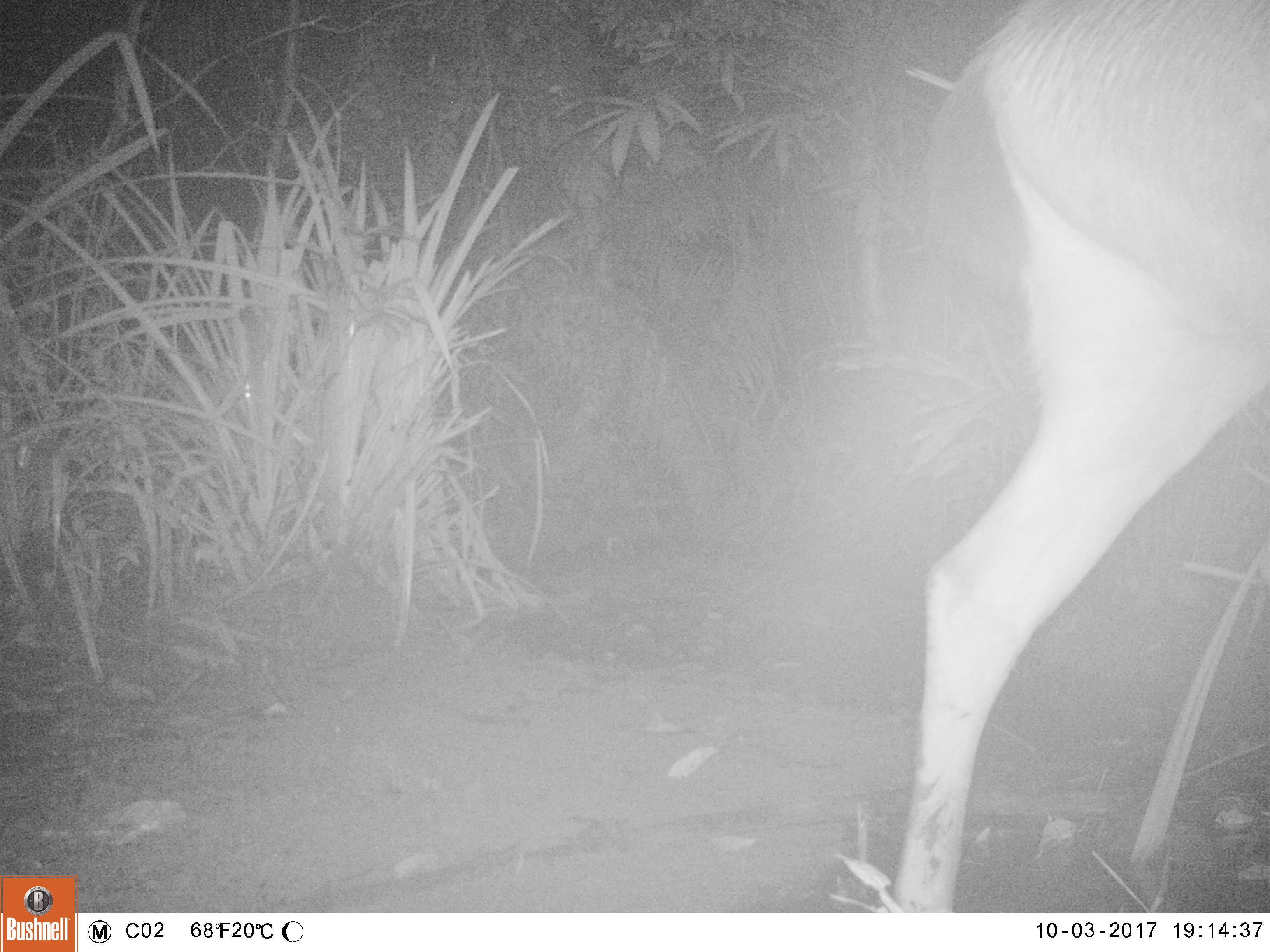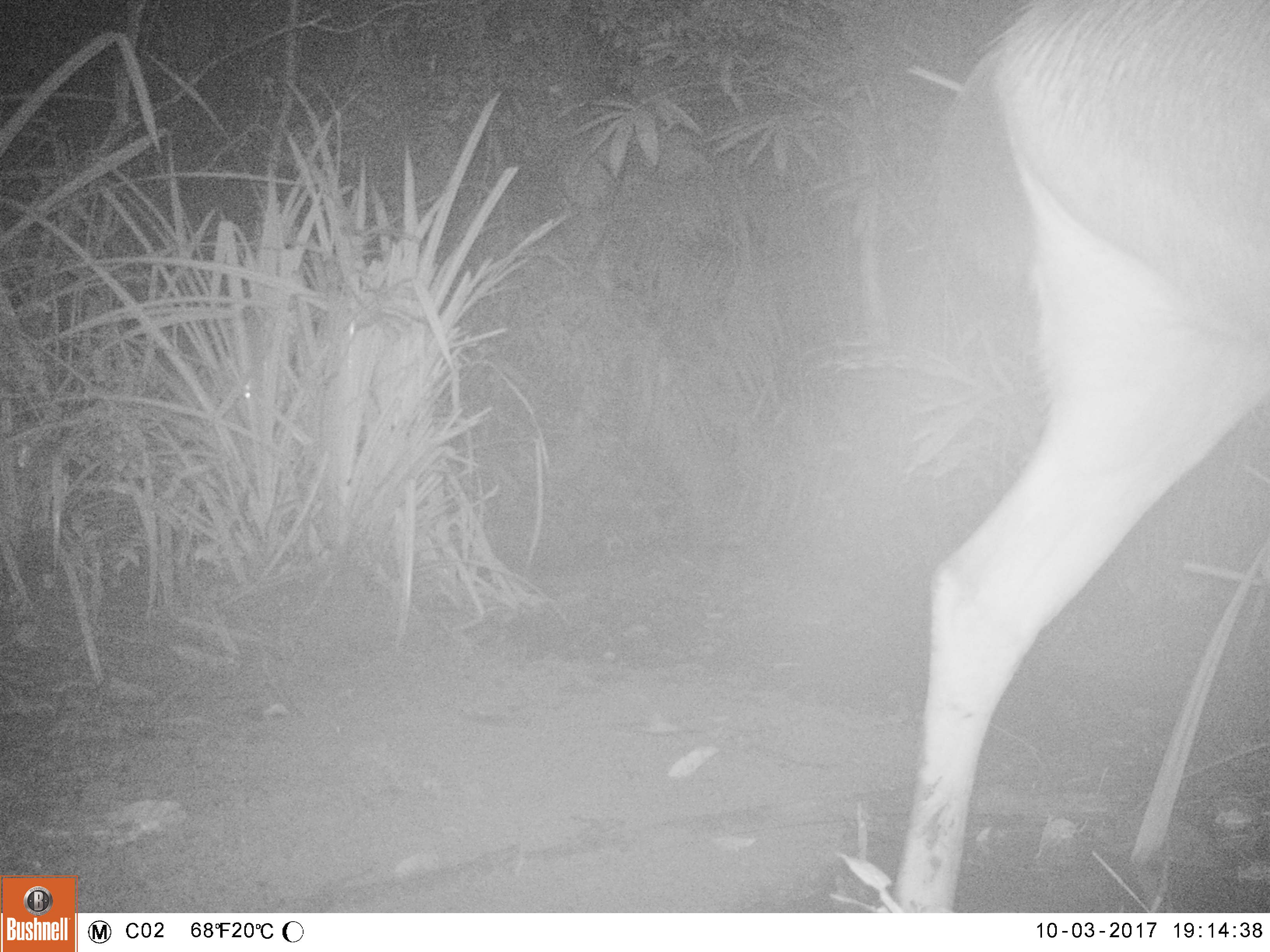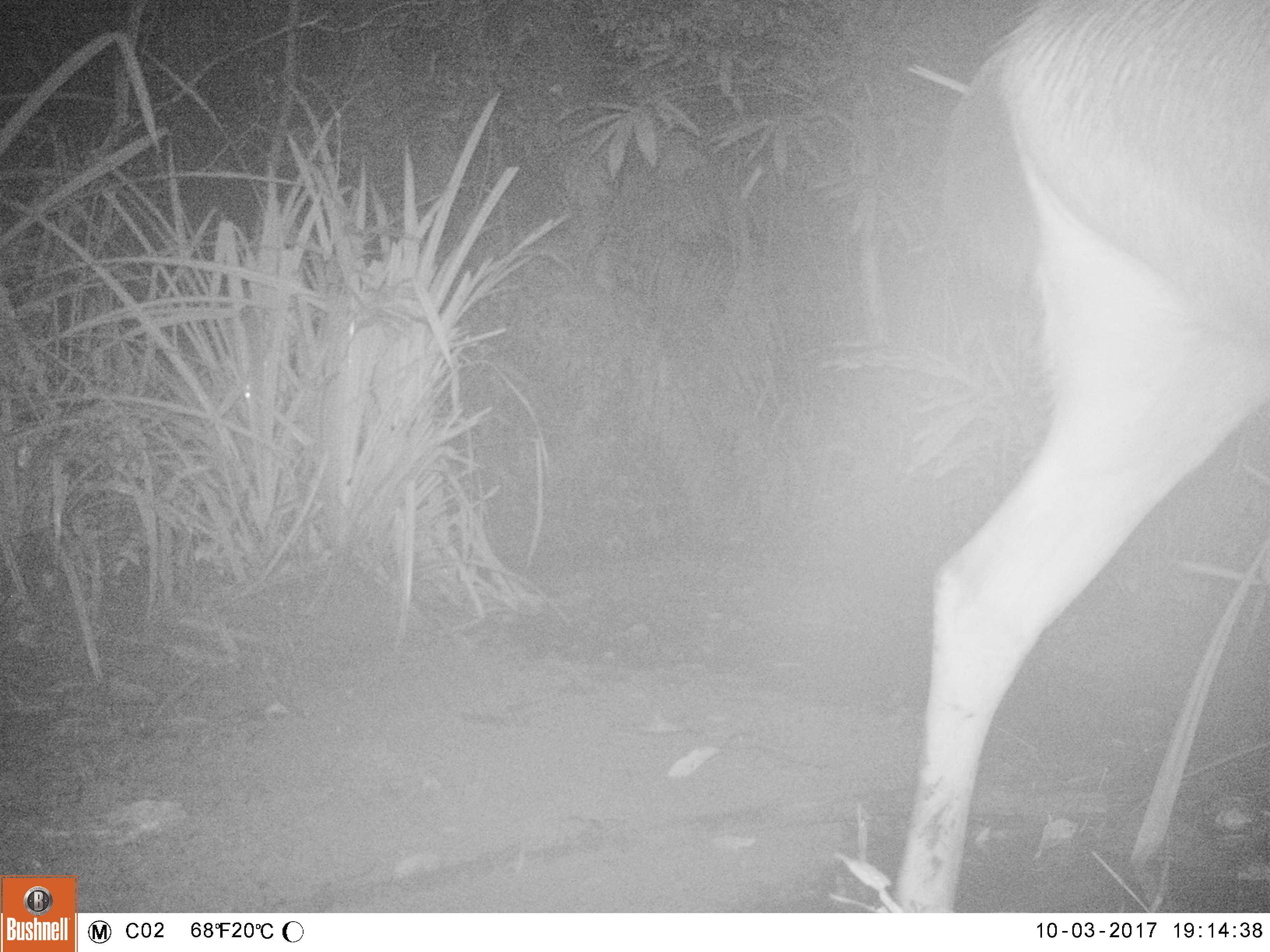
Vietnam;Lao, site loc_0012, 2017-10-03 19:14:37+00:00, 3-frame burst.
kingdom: Animalia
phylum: Chordata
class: Mammalia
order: Artiodactyla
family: Cervidae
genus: Rusa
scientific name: Rusa unicolor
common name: sambar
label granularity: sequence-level